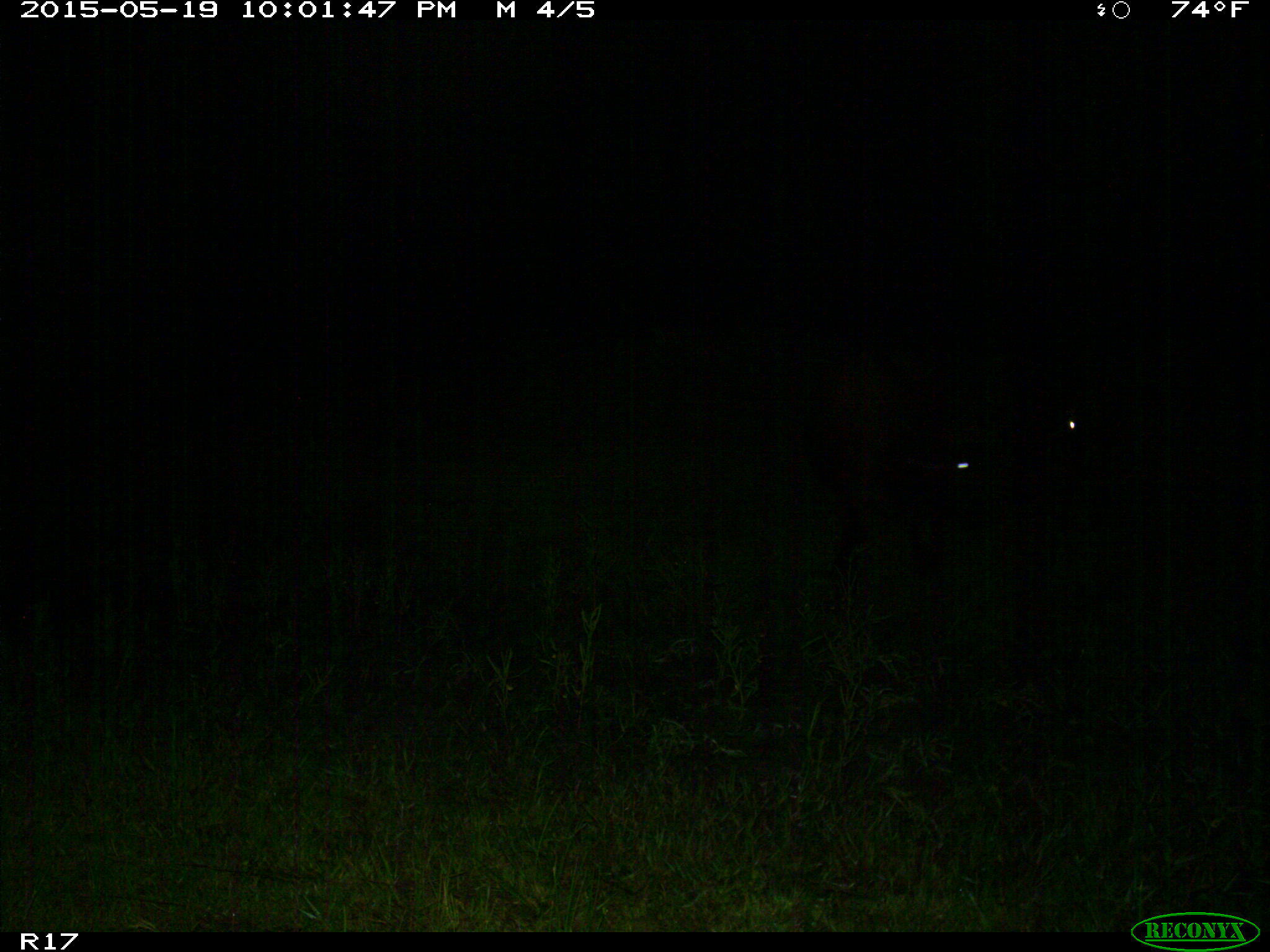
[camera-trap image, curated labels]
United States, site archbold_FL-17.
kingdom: Animalia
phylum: Chordata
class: Mammalia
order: Artiodactyla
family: Bovidae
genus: Bos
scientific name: Bos taurus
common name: domestic cow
Bos taurus (domestic cow).